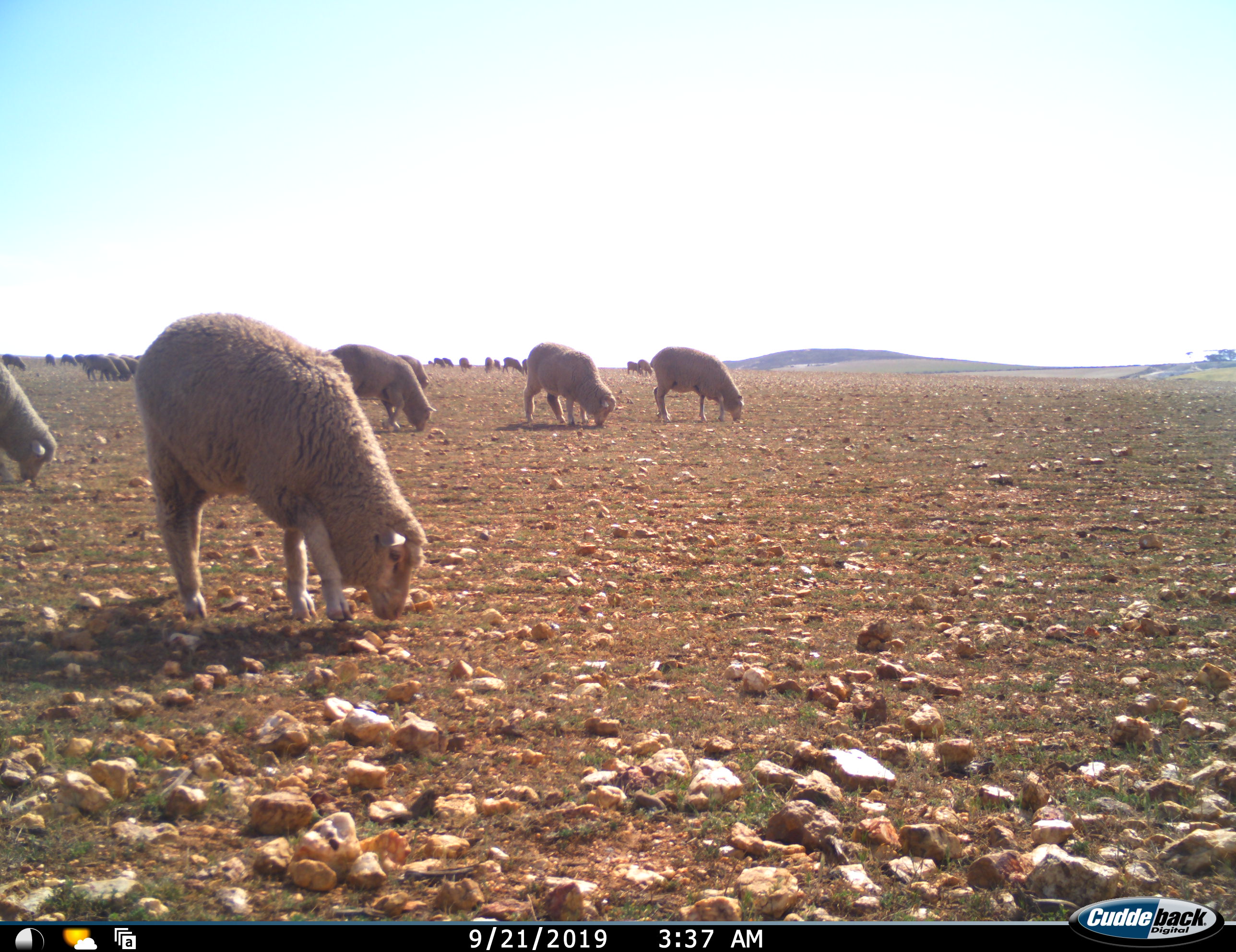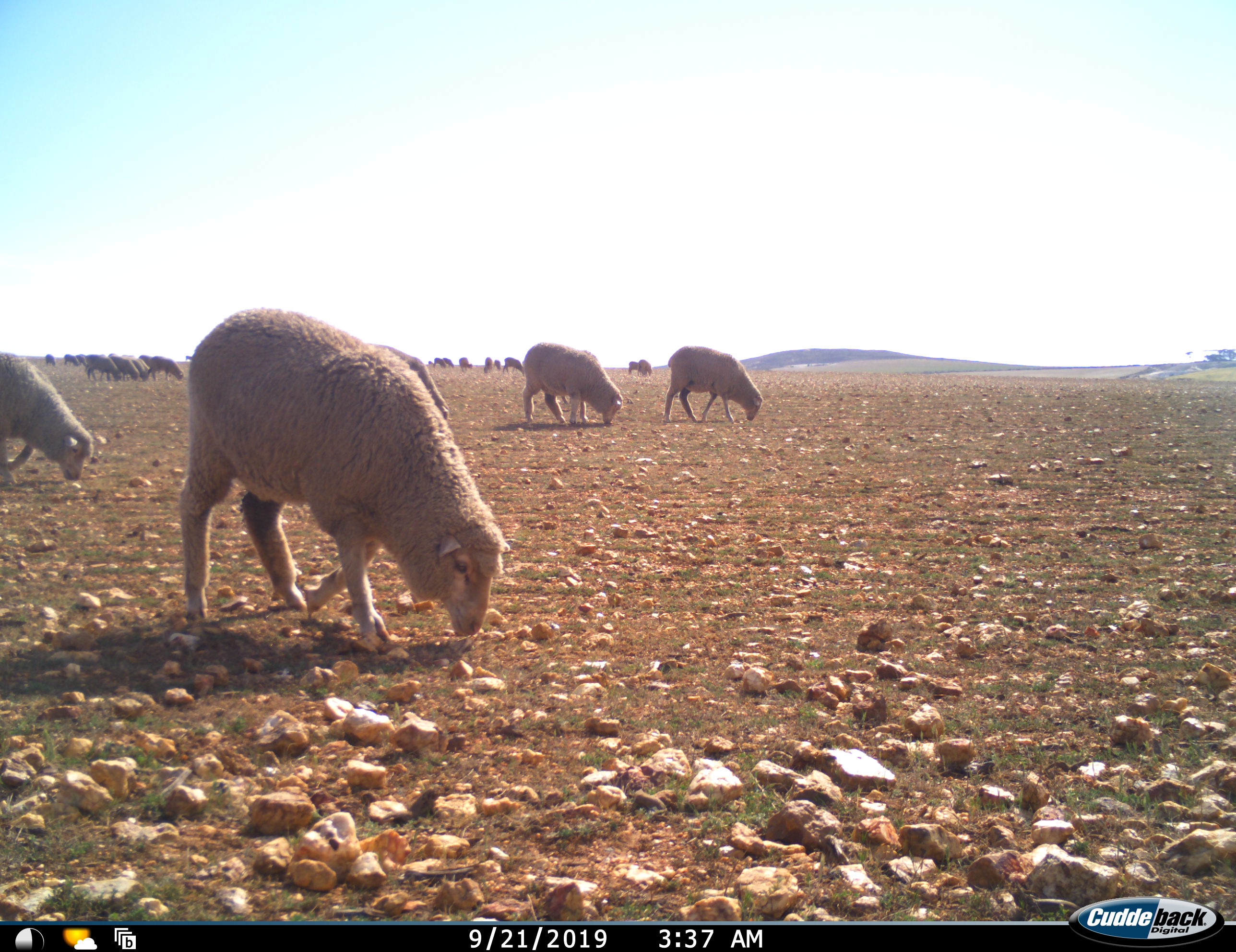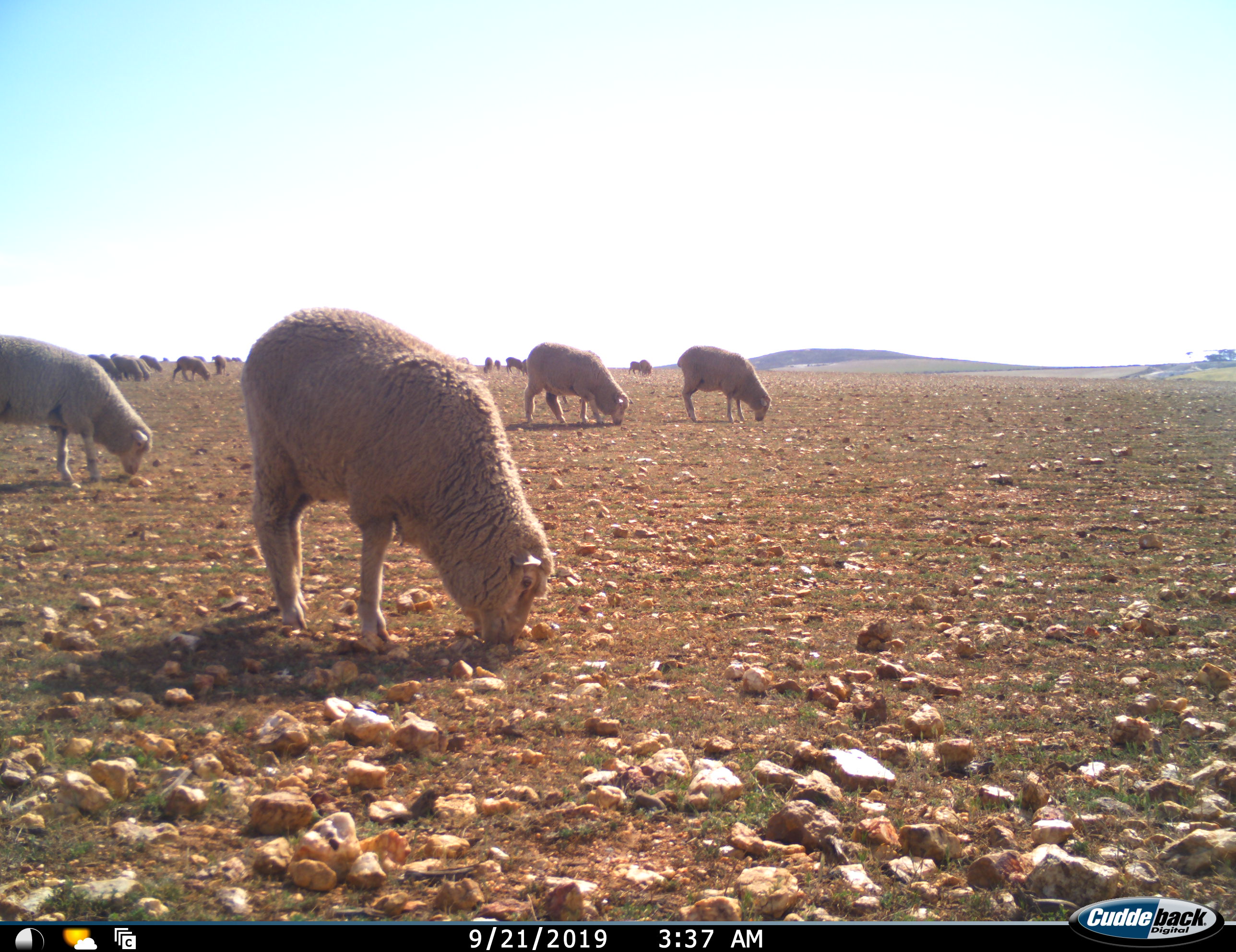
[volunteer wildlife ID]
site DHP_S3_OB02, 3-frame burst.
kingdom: Animalia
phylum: Chordata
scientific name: Vertebrata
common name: domestic animal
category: domesticanimal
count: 11-50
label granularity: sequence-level